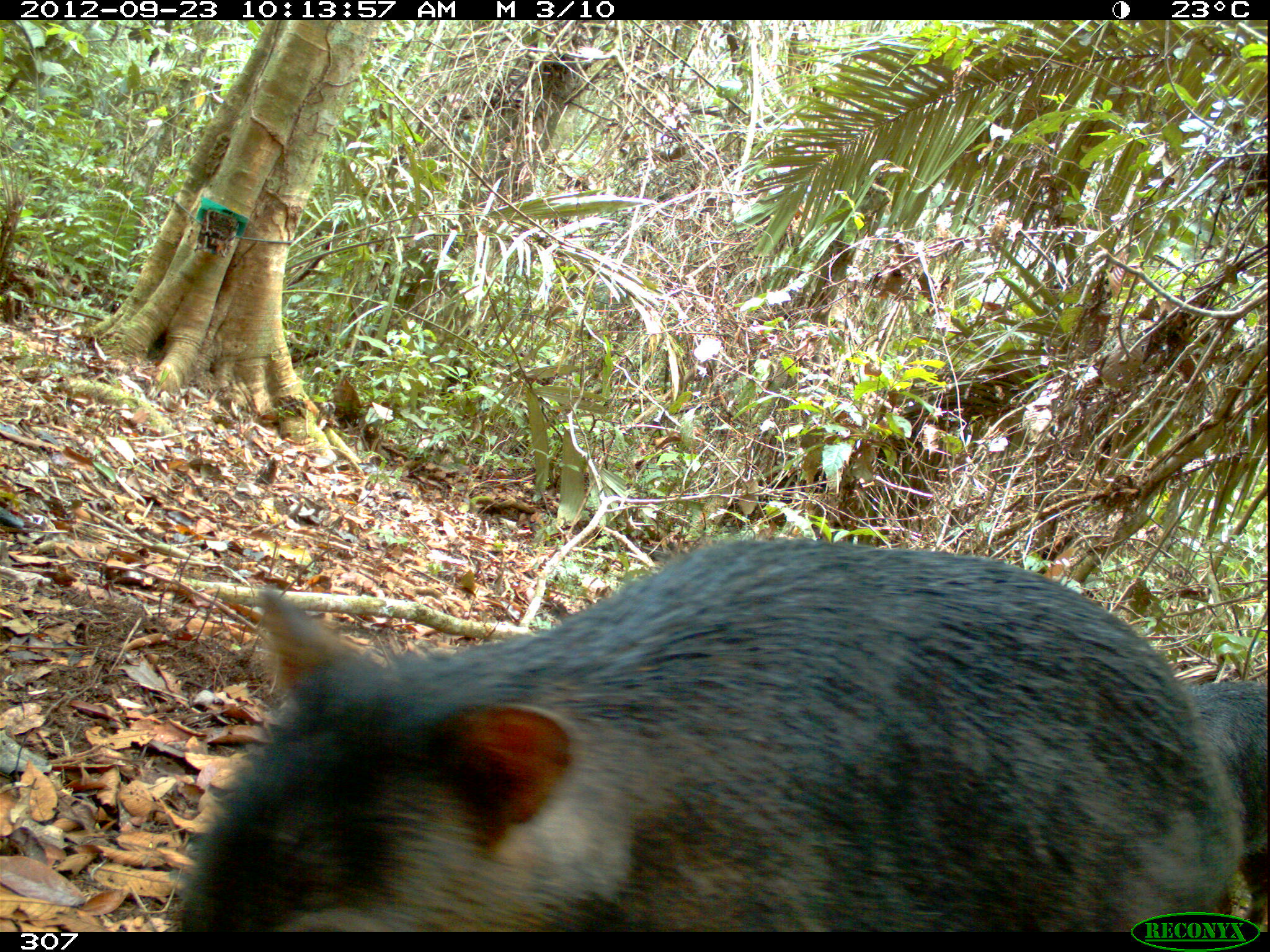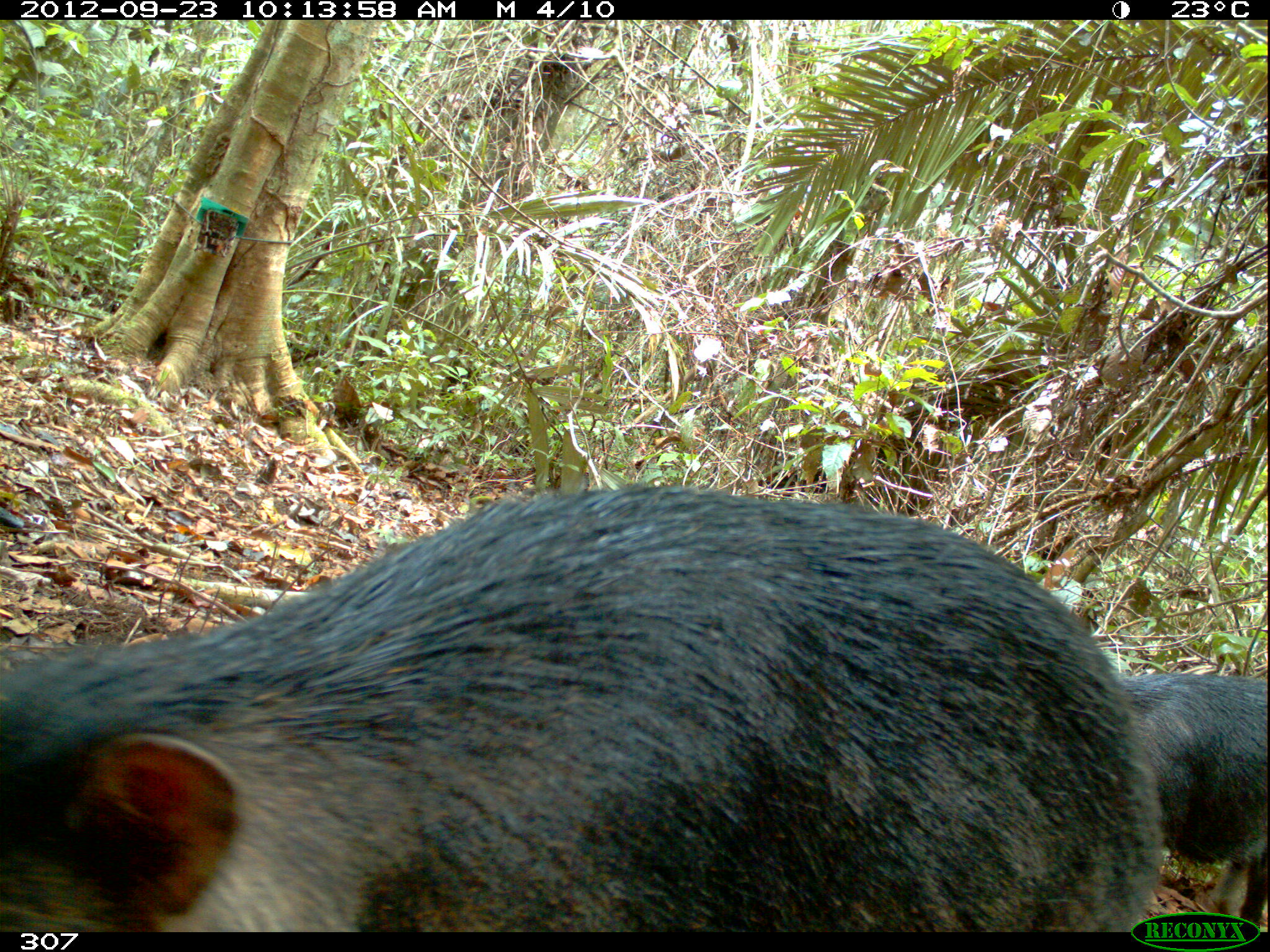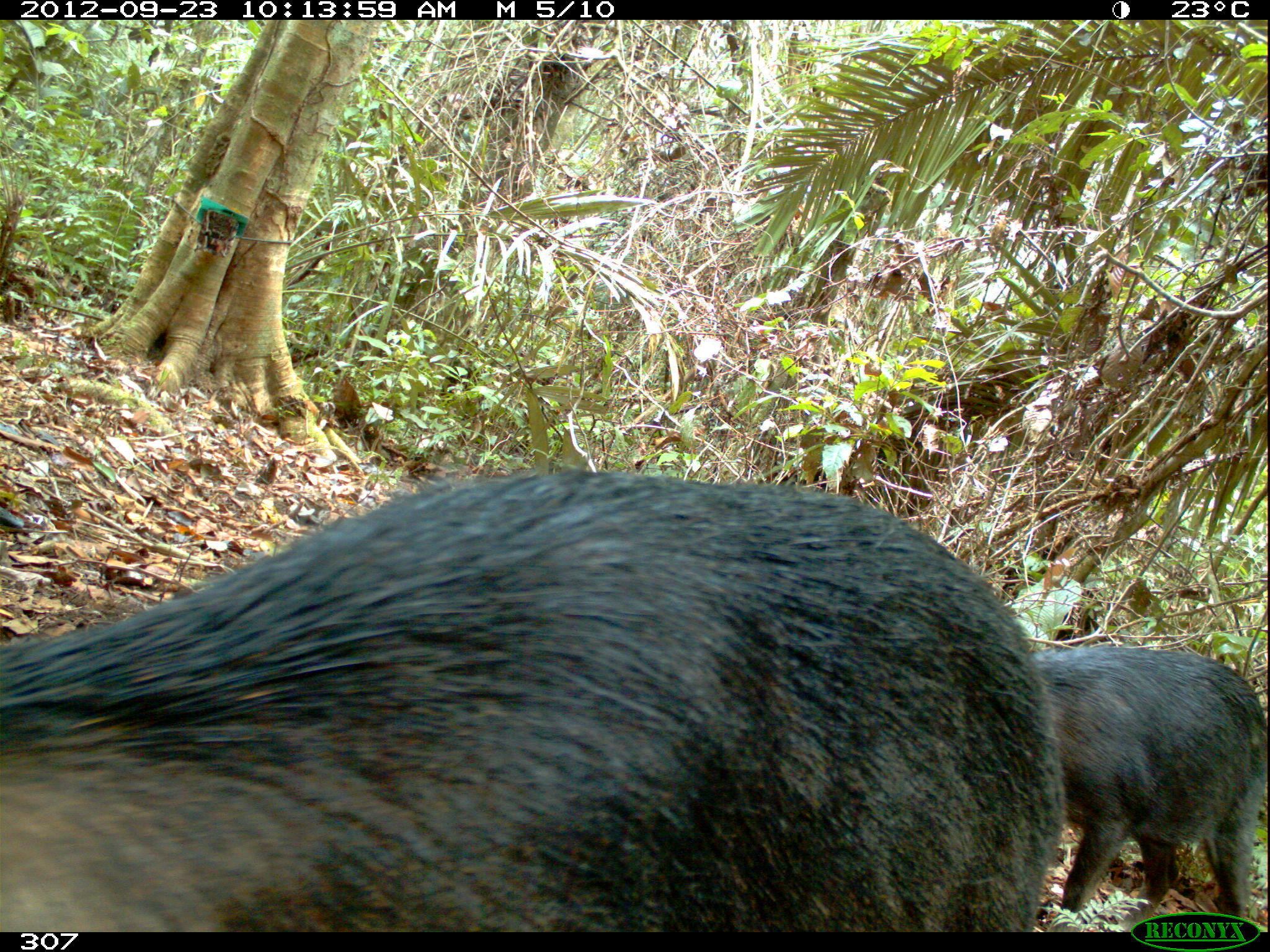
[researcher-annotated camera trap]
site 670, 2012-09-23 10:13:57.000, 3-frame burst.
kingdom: Animalia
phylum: Chordata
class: Mammalia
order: Artiodactyla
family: Tayassuidae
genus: Tayassu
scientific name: Tayassu pecari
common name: white-lipped peccary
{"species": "Tayassu pecari (white-lipped peccary)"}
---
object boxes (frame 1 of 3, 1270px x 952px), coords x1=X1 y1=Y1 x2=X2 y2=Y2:
tayassu pecari: x1=161 y1=526 x2=1244 y2=932; x1=1185 y1=678 x2=1270 y2=936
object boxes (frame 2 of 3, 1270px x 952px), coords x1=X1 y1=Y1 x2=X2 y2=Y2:
tayassu pecari: x1=0 y1=473 x2=1164 y2=932; x1=1121 y1=668 x2=1270 y2=930